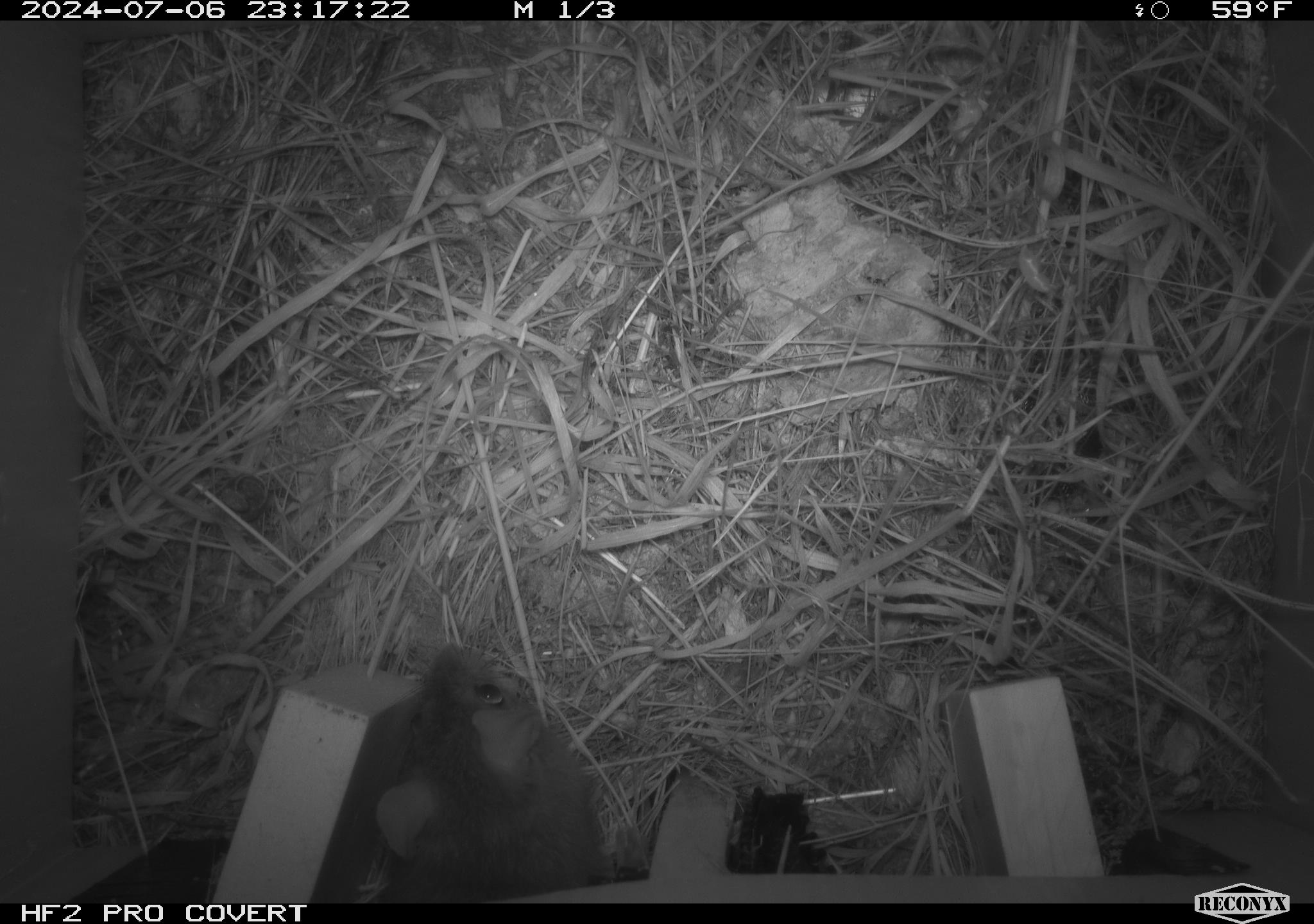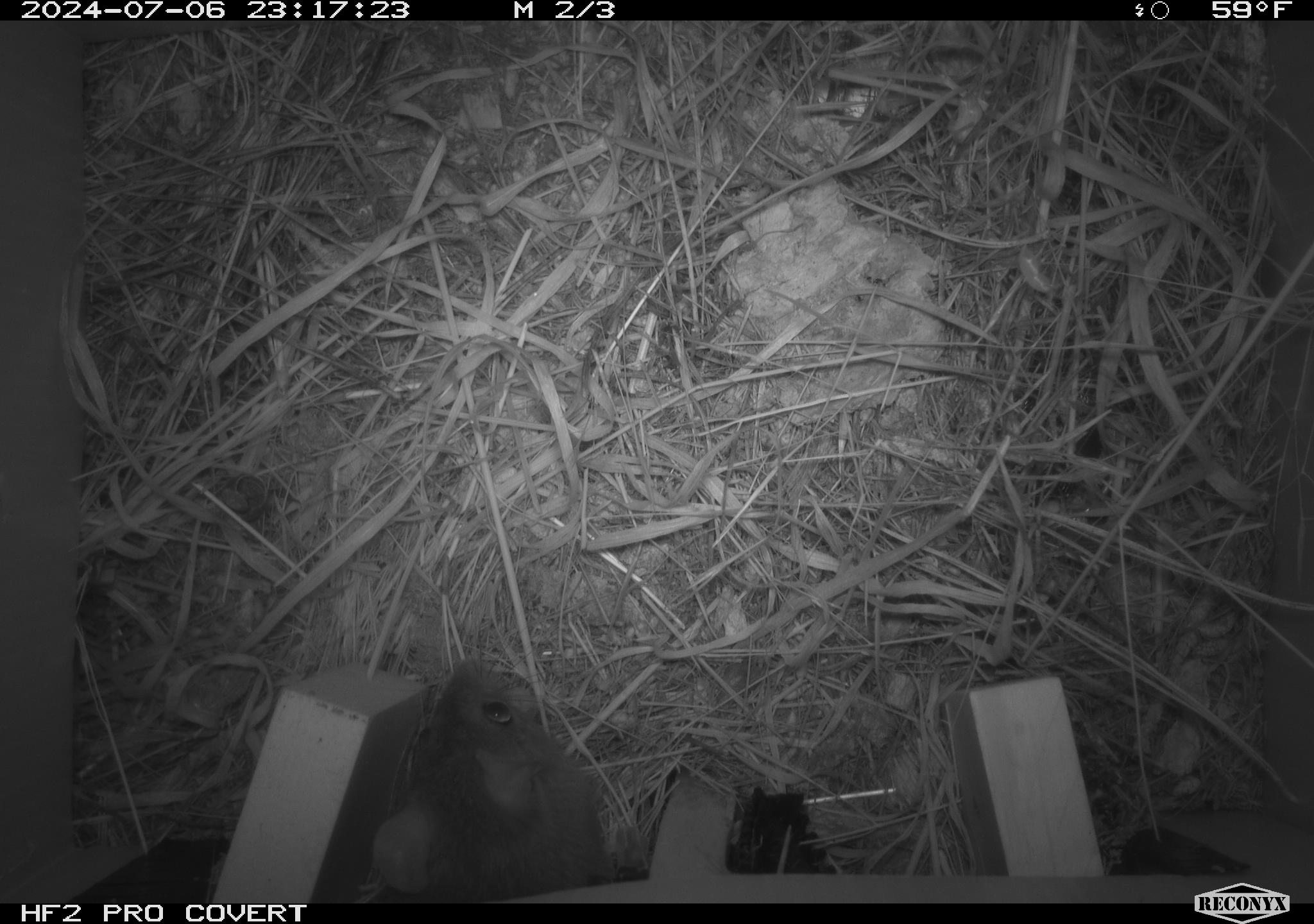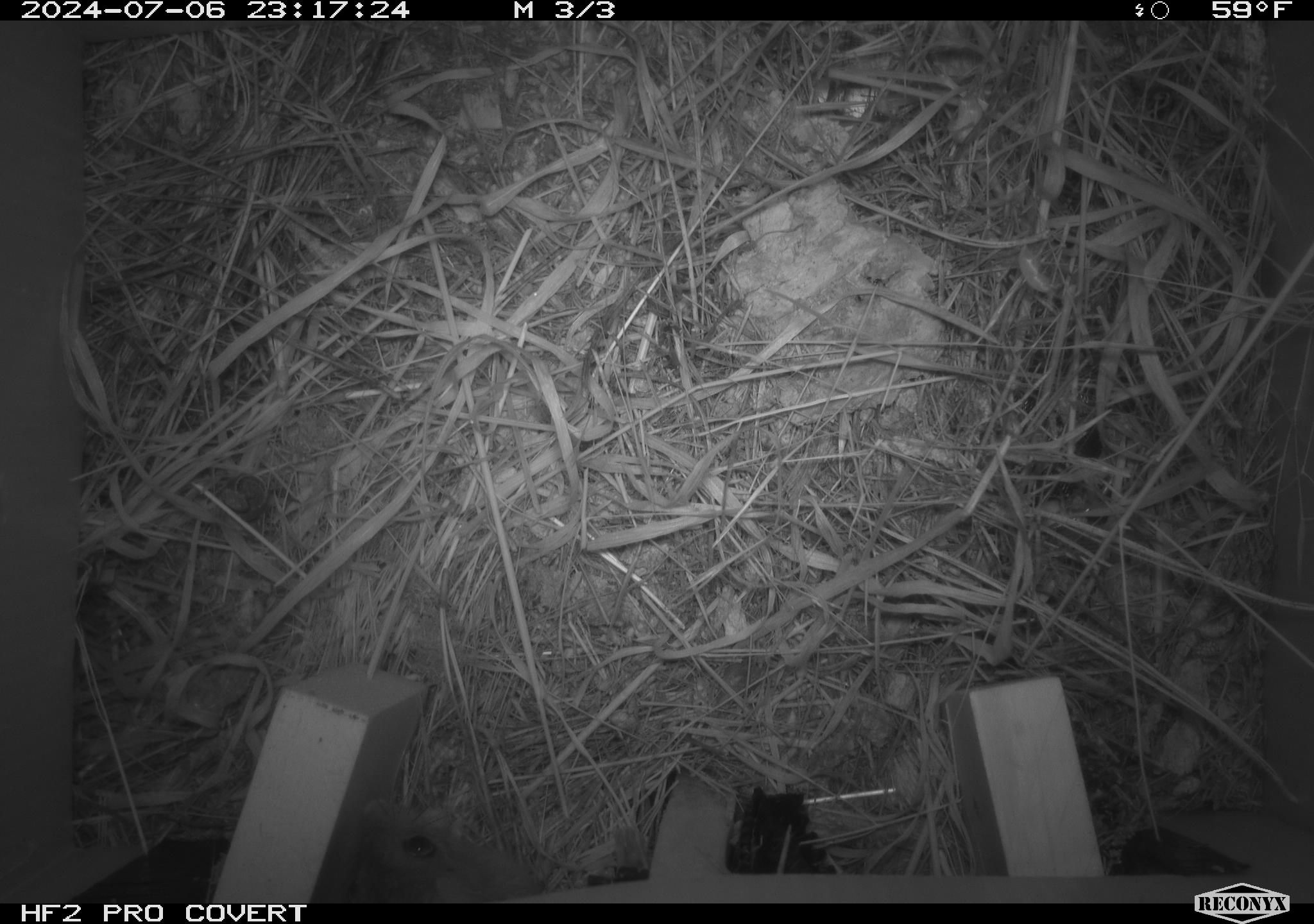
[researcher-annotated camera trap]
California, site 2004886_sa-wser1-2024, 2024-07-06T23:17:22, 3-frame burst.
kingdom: Animalia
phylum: Chordata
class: Mammalia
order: Rodentia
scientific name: Rodentia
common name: woodrat or rat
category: woodrat or rat species